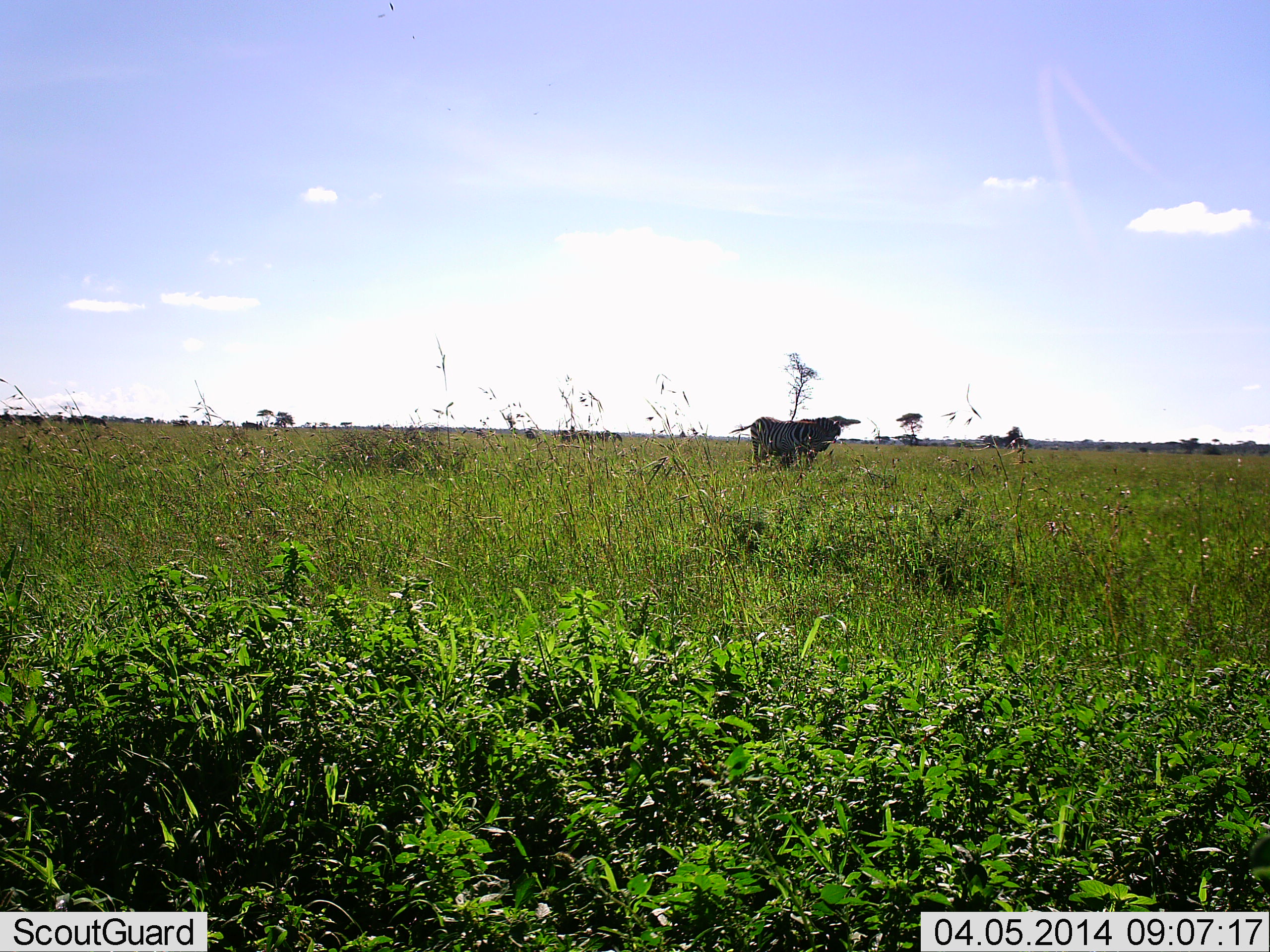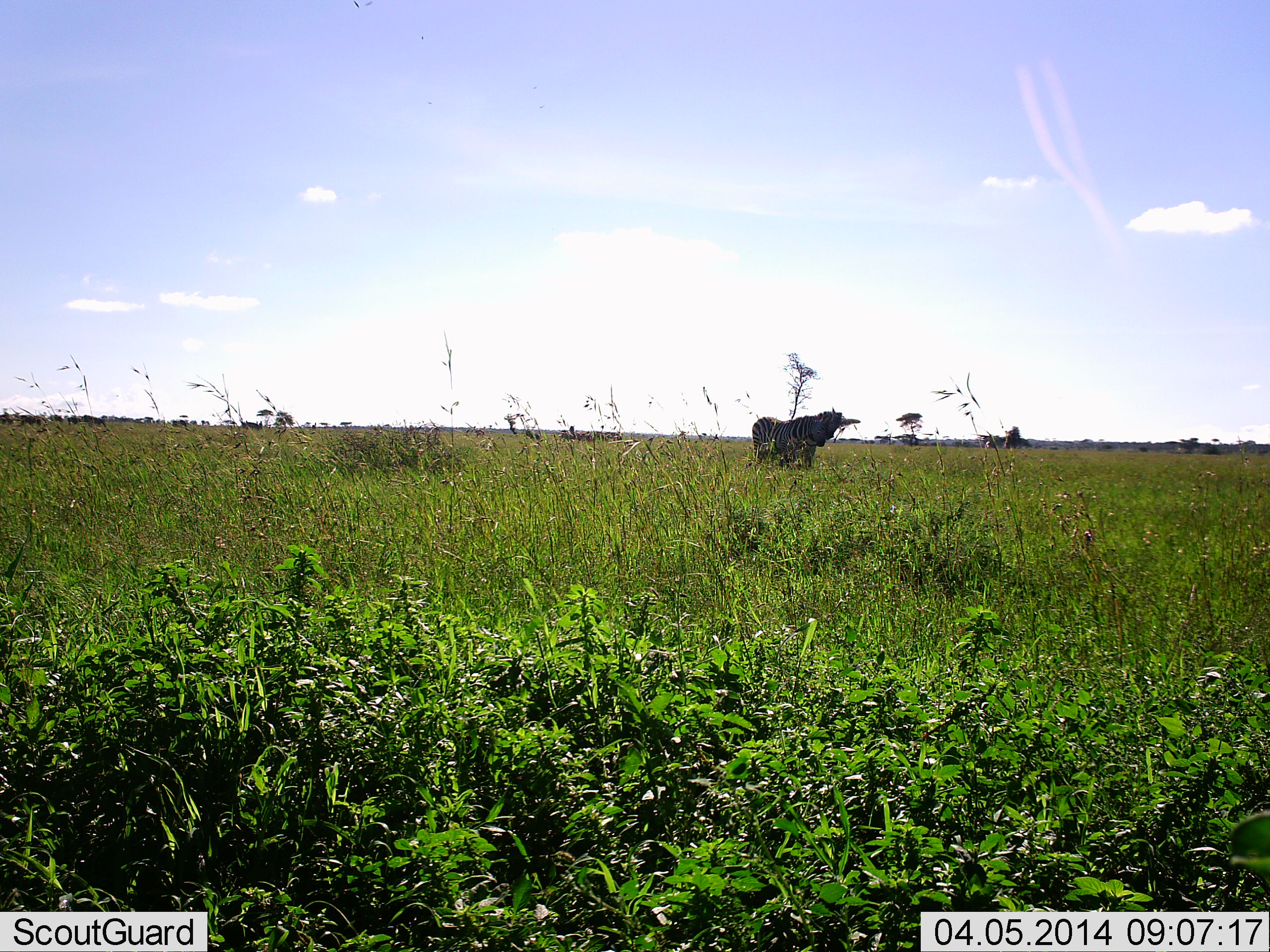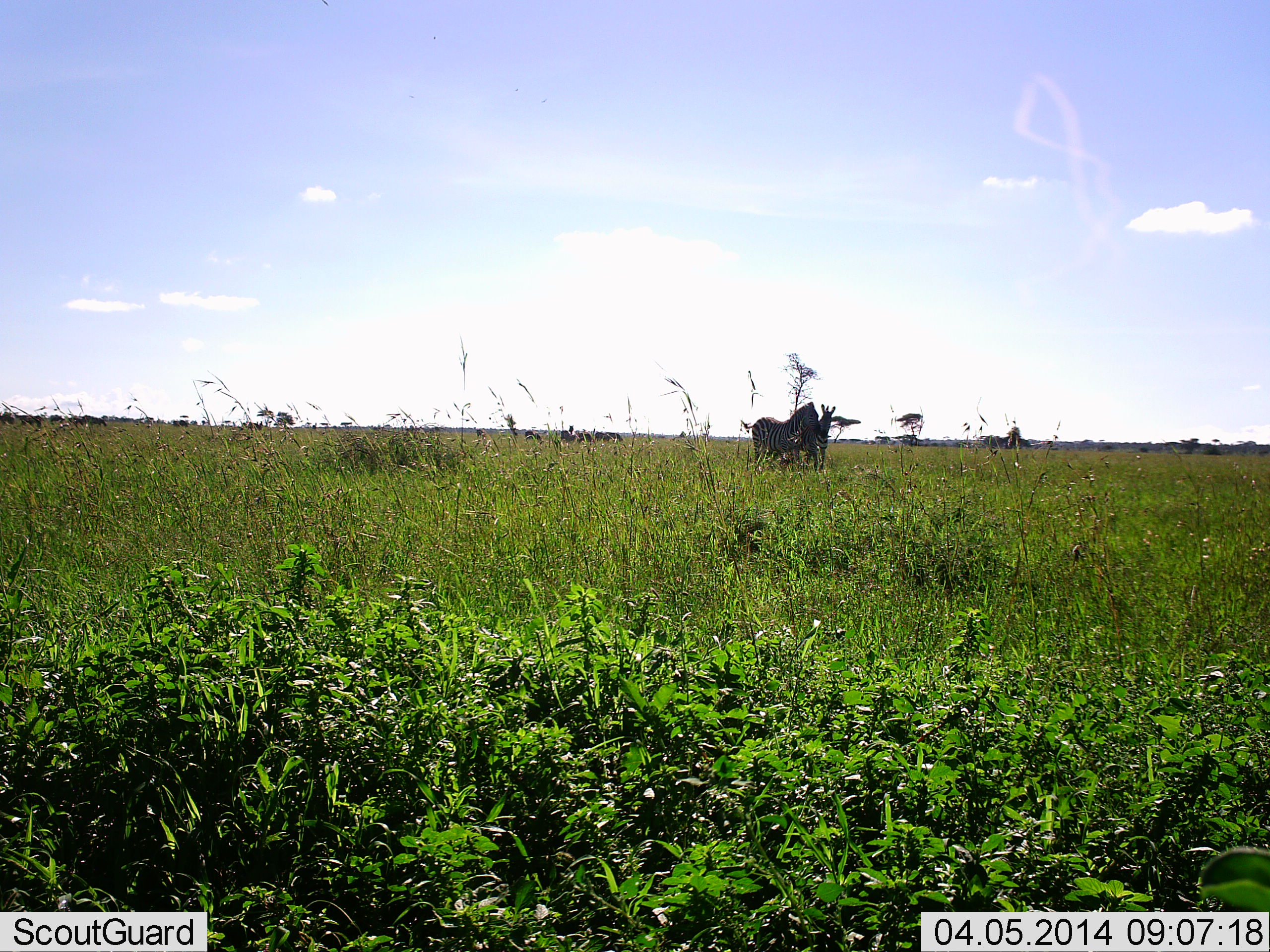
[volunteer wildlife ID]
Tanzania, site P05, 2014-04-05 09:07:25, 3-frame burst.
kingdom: Animalia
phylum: Chordata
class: Mammalia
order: Perissodactyla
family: Equidae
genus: Equus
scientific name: Equus quagga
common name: plains zebra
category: zebra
Zebra (plains zebra) (Equus quagga), count 2. Behavior (volunteer vote fractions): standing 80%, resting 0%, moving 0%, interacting 40%. Young present (vote fraction): 10%. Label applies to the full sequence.